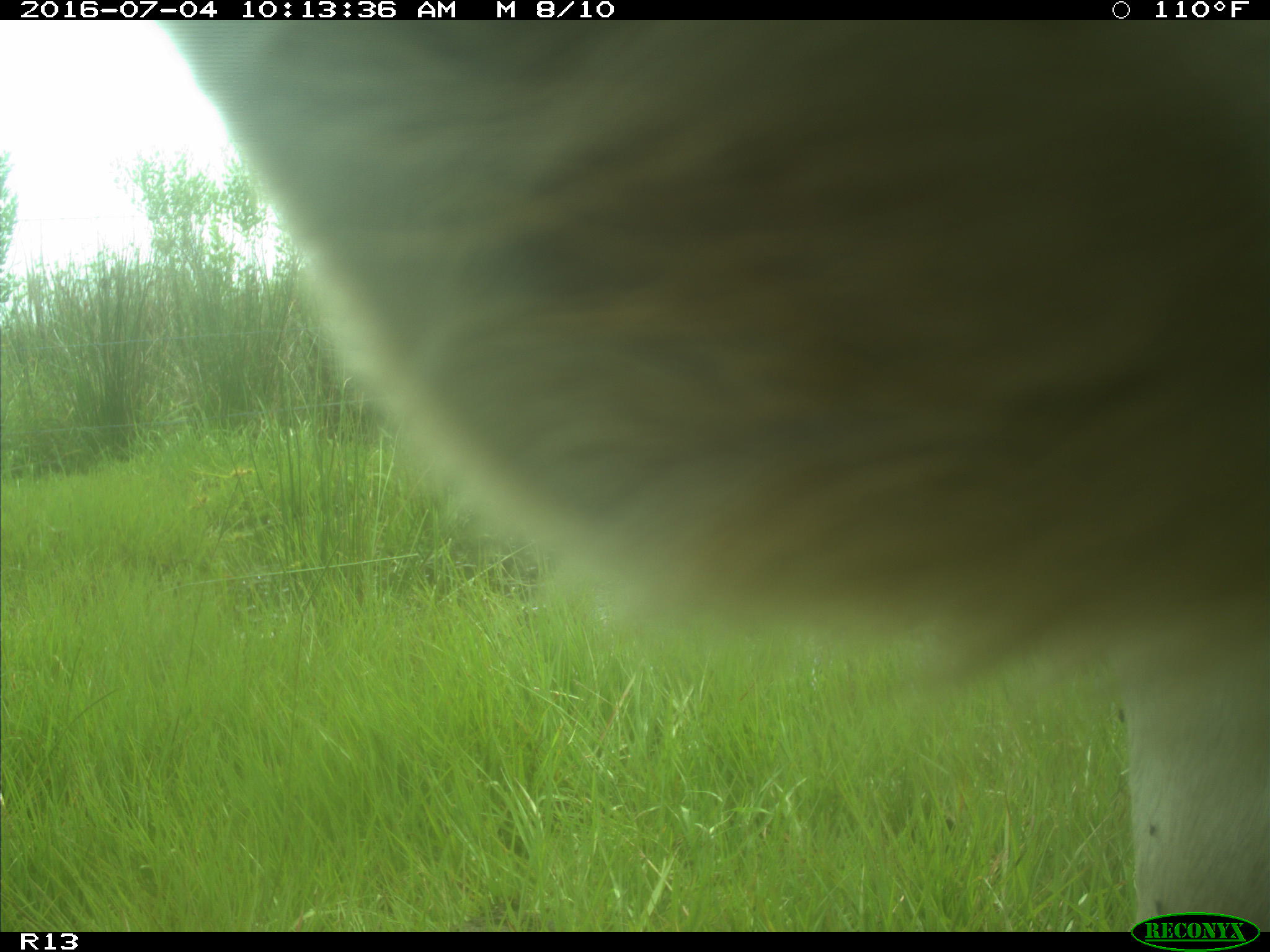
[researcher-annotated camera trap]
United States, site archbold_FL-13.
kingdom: Animalia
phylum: Chordata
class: Mammalia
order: Artiodactyla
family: Bovidae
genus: Bos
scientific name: Bos taurus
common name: domestic cow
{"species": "Bos taurus (domestic cow)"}